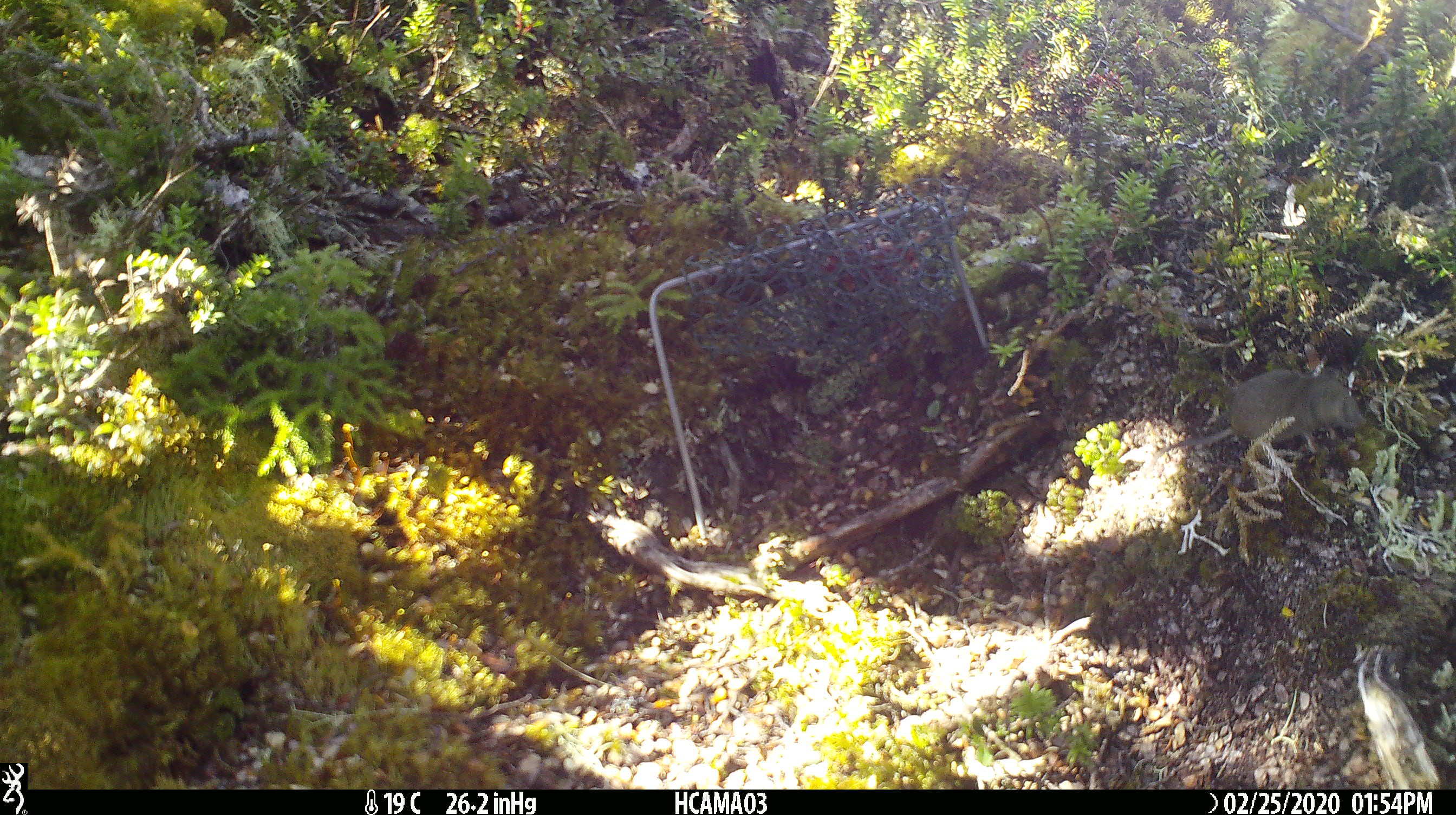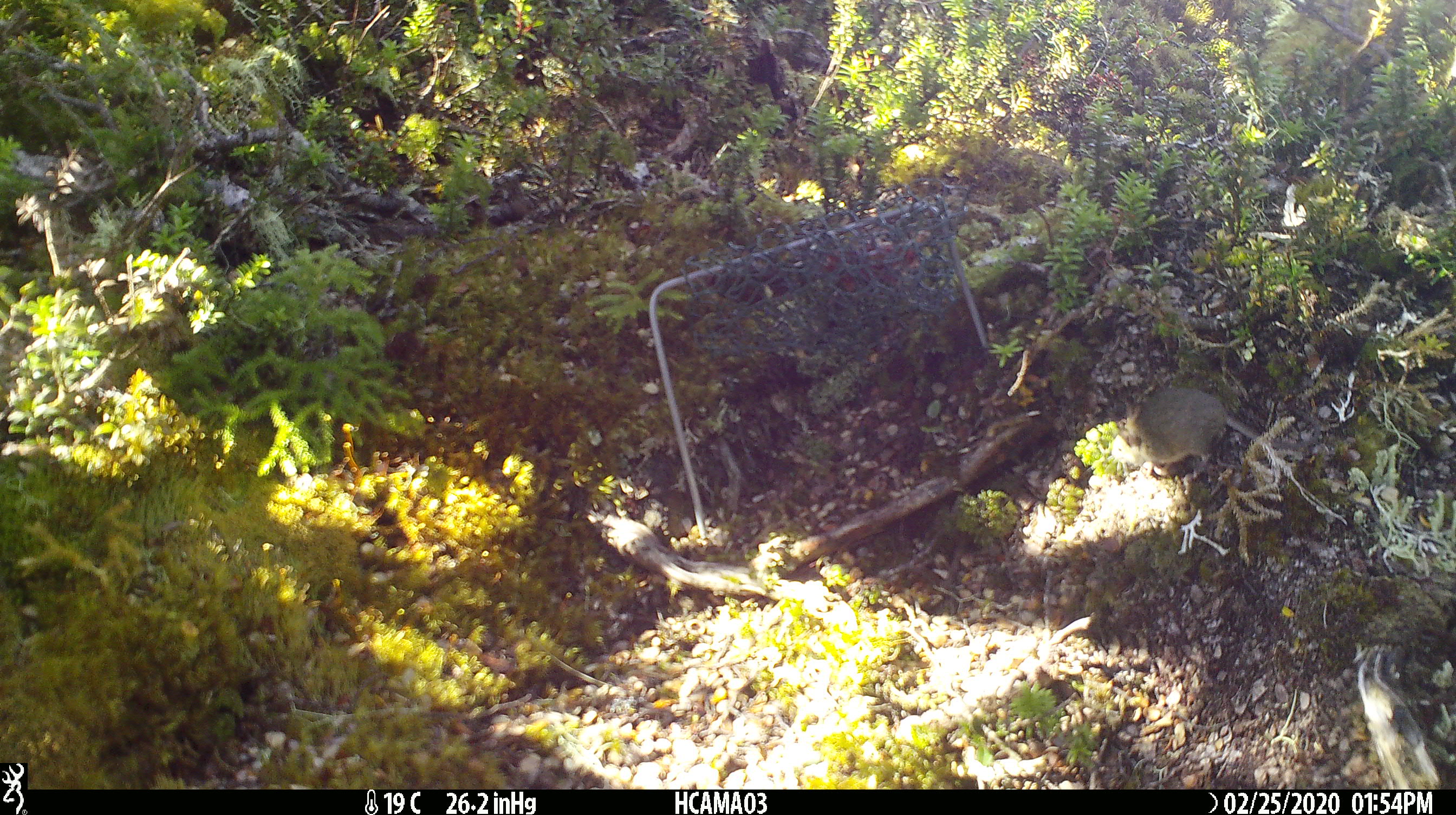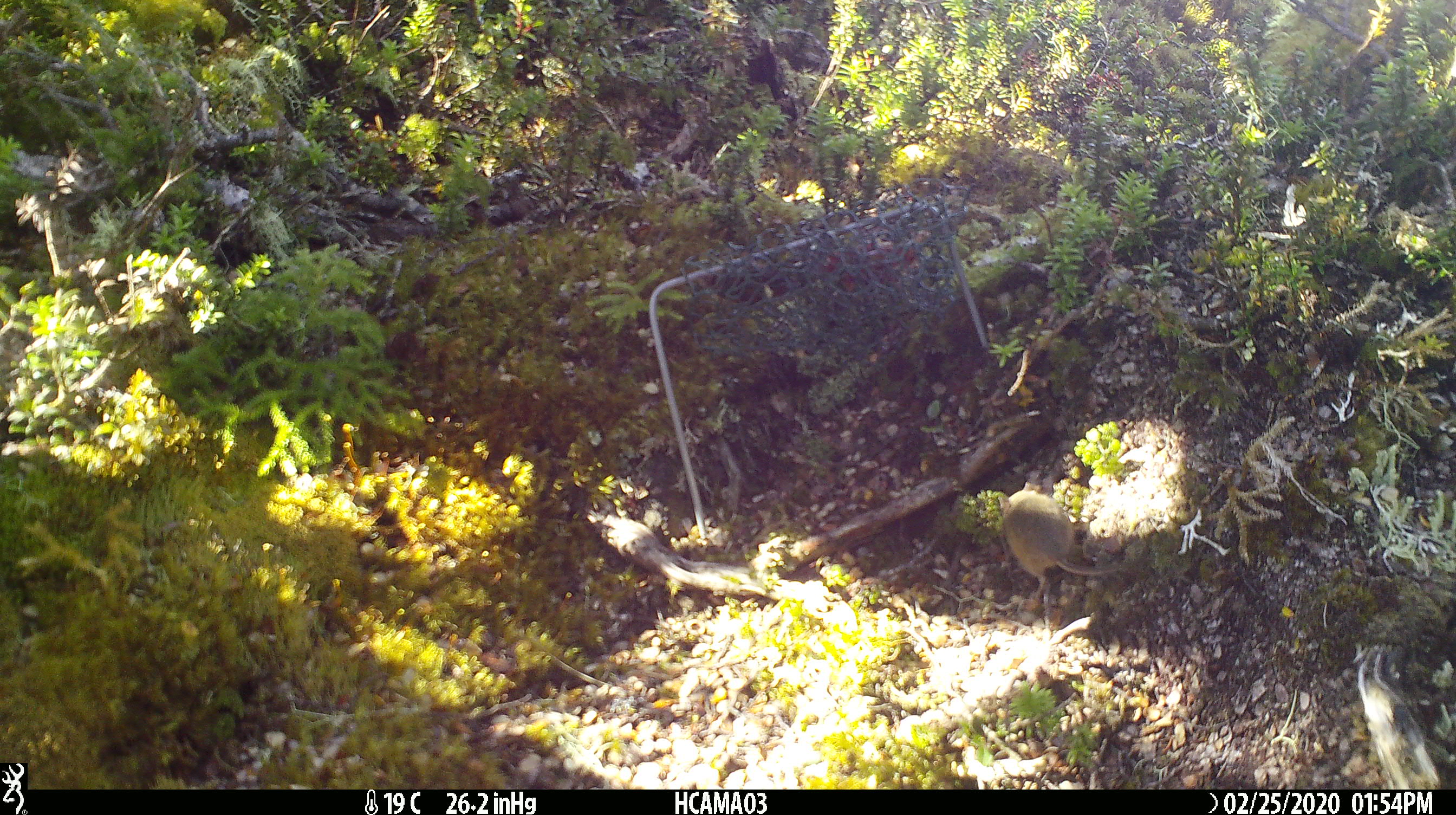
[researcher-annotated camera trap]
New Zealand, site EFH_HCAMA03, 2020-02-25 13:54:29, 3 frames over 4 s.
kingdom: Animalia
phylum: Chordata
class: Mammalia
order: Rodentia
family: Muridae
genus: Mus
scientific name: Mus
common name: mouse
Mouse (Mus).